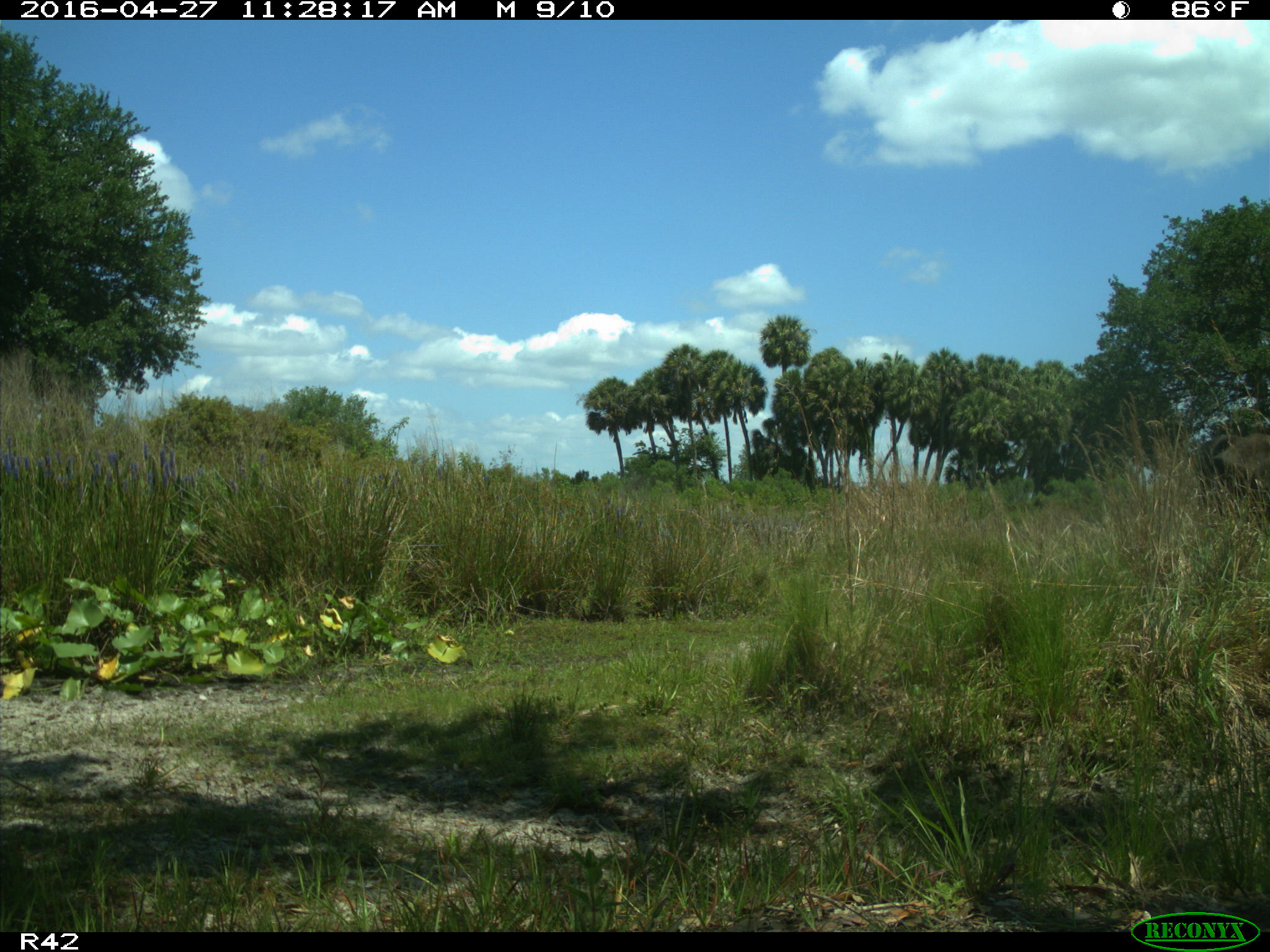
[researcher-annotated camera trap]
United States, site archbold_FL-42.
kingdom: Animalia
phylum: Chordata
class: Mammalia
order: Artiodactyla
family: Bovidae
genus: Bos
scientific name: Bos taurus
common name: domestic cow